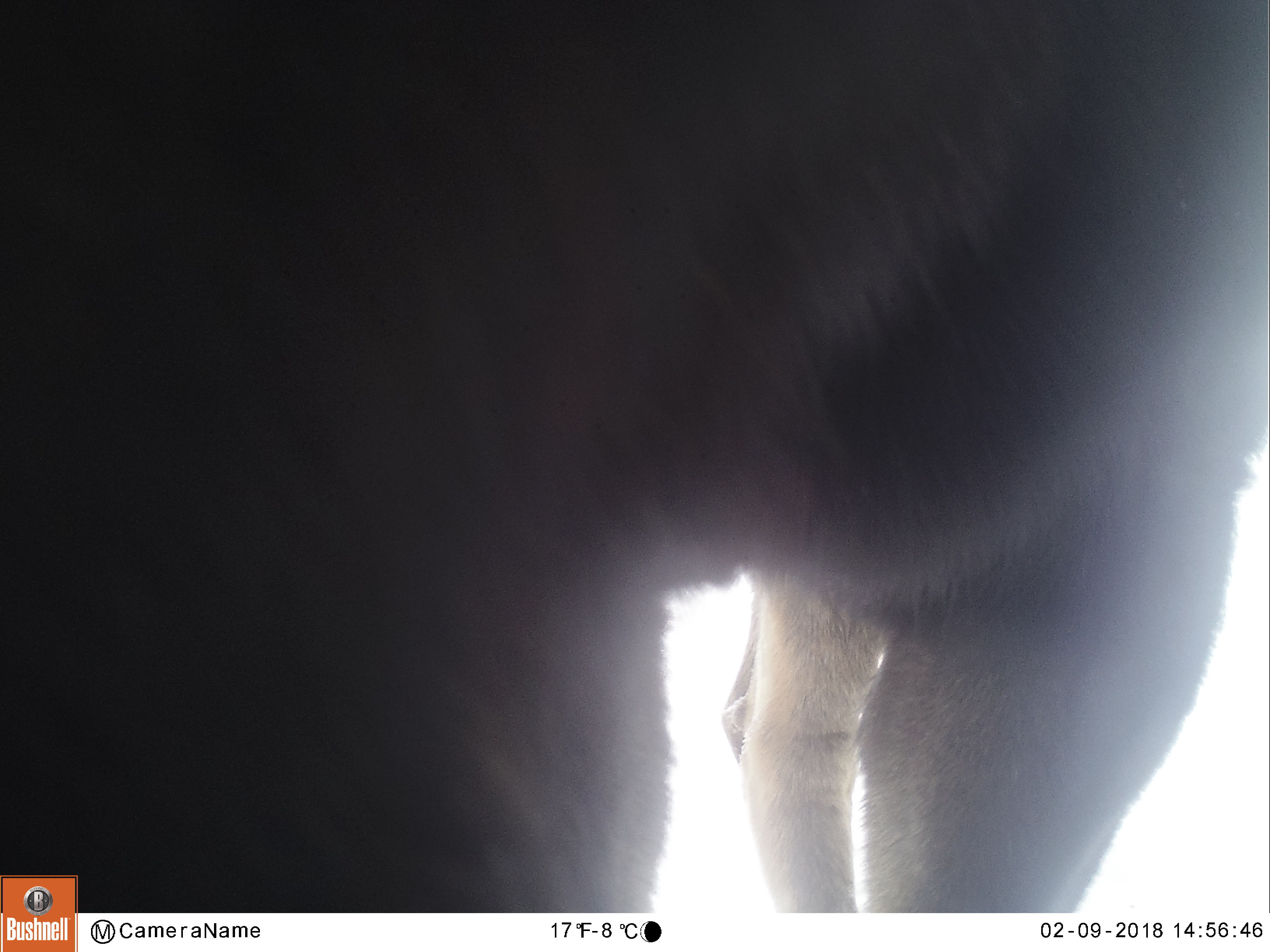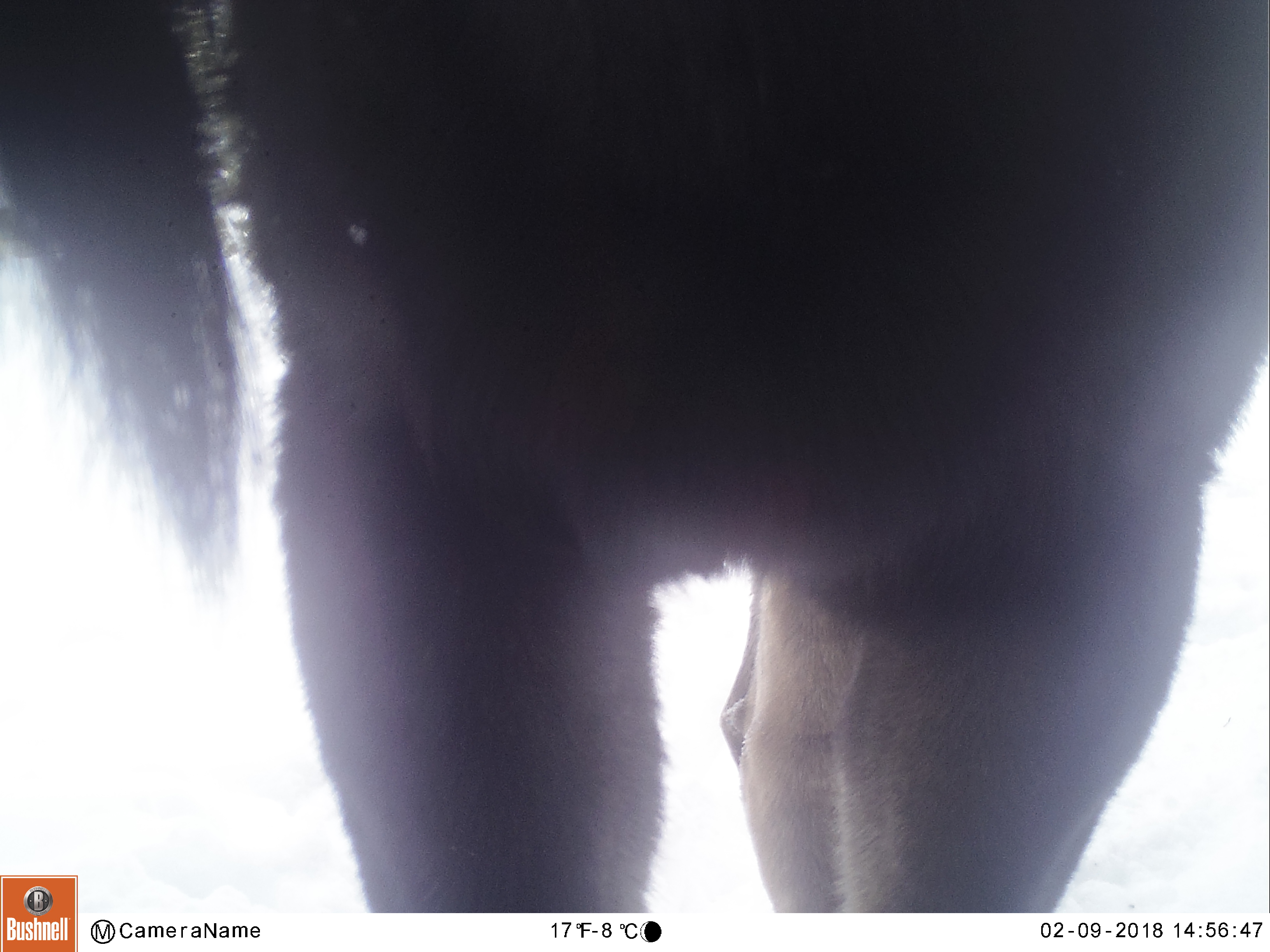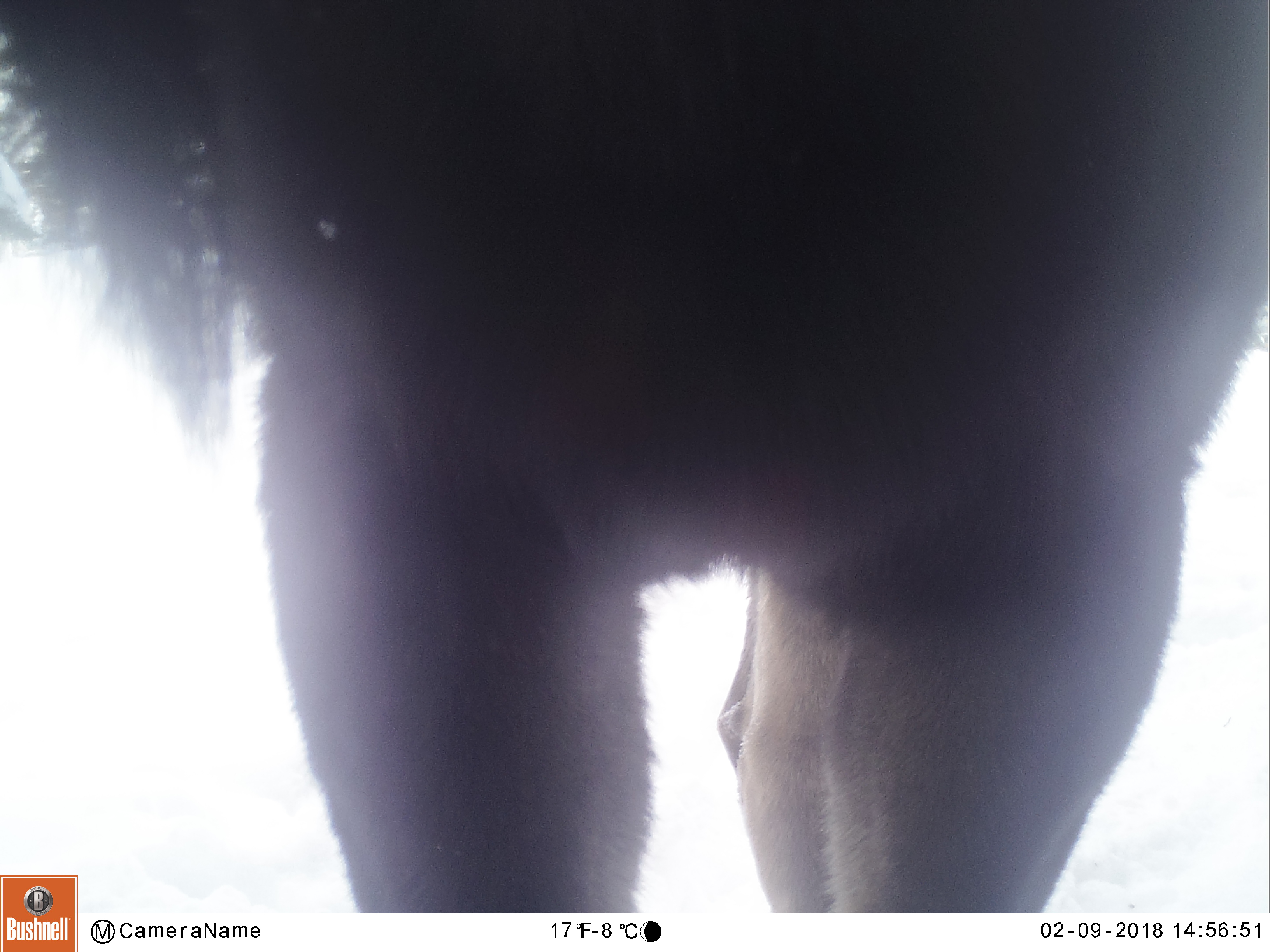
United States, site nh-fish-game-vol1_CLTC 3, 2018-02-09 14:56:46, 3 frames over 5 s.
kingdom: Animalia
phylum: Chordata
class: Mammalia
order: Artiodactyla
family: Cervidae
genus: Alces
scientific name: Alces alces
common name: moose